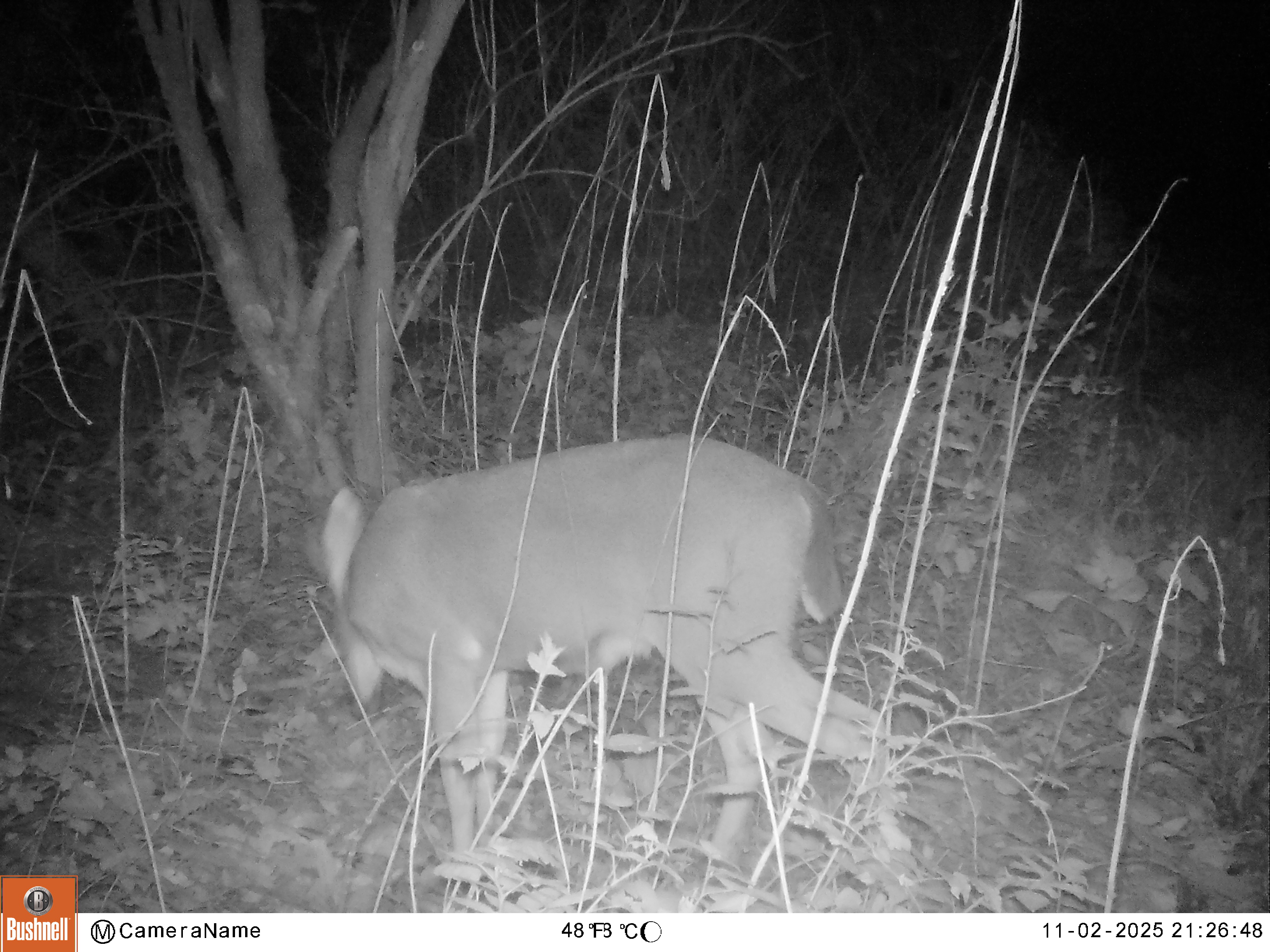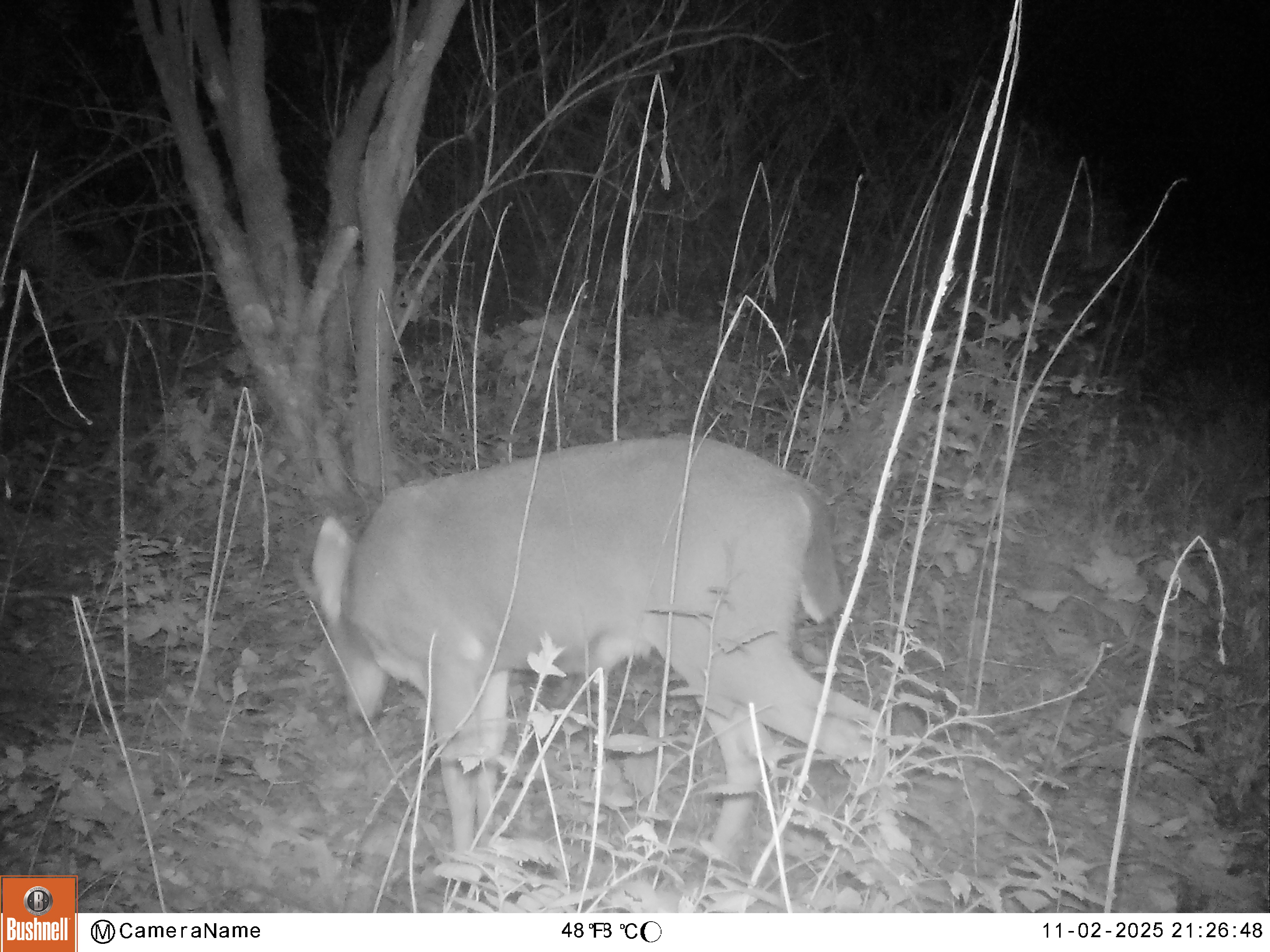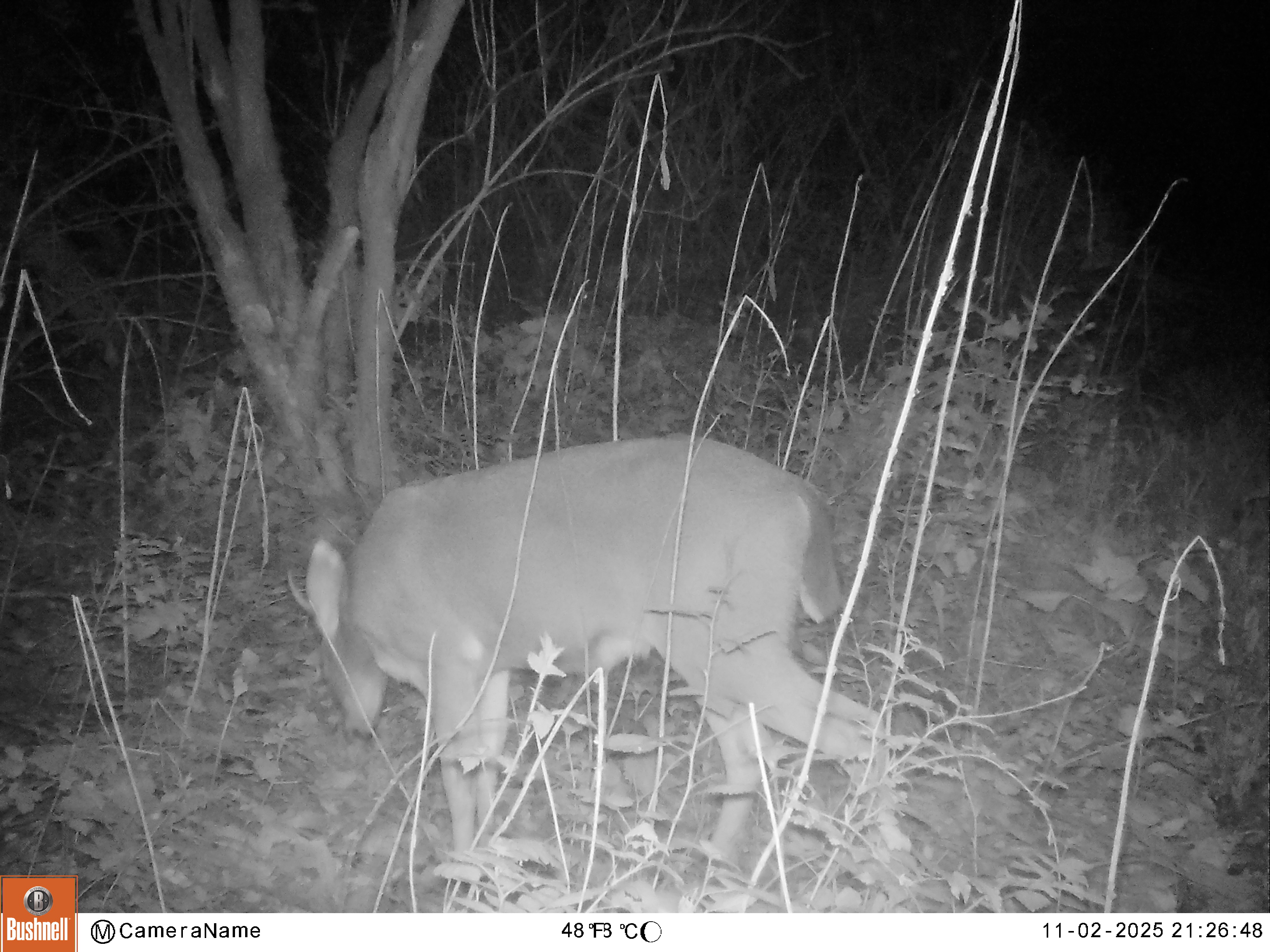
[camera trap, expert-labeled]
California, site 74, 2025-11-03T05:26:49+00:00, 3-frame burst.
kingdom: Animalia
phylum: Chordata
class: Mammalia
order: Artiodactyla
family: Cervidae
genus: Odocoileus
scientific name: Odocoileus hemionus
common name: mule deer